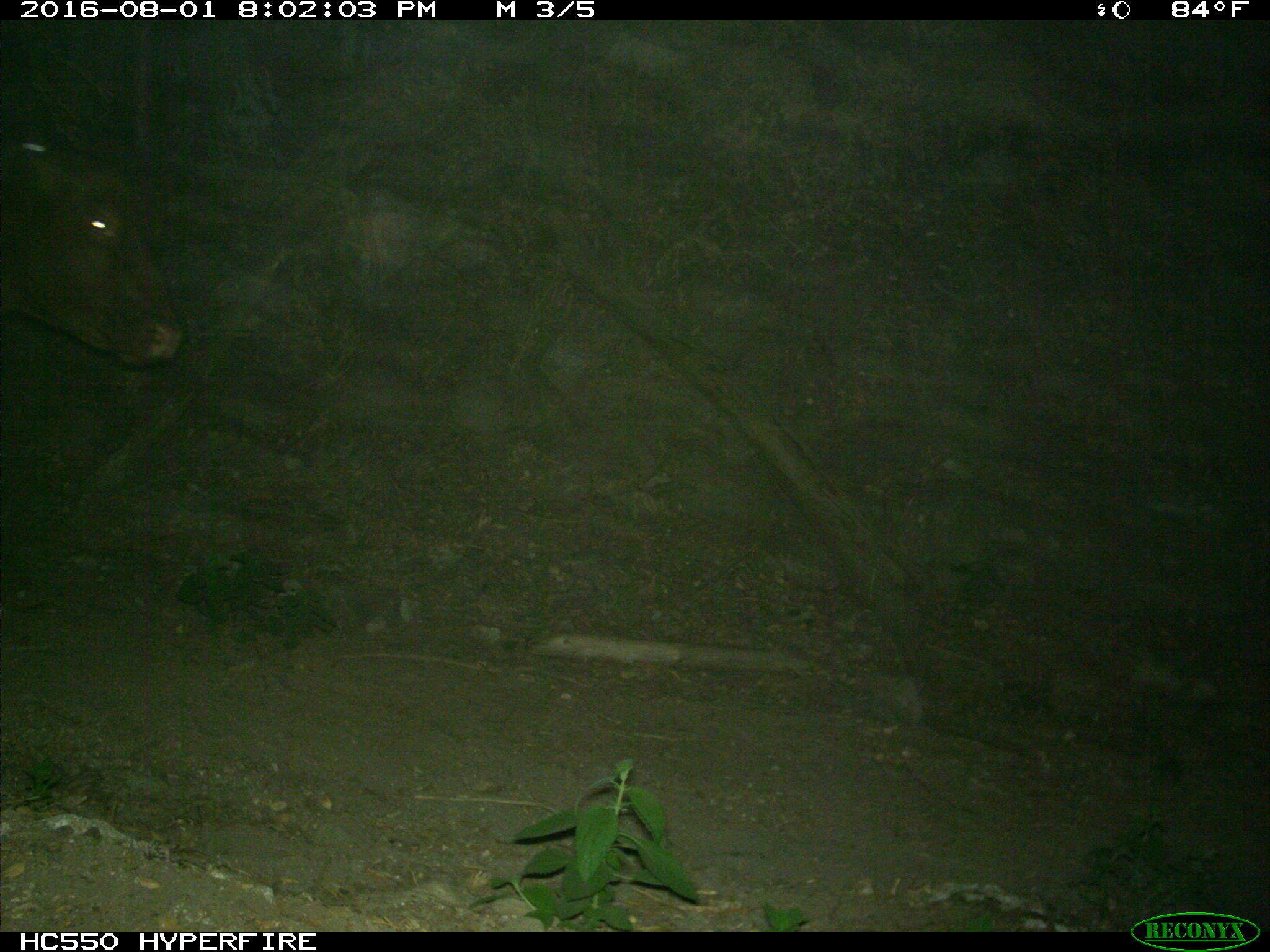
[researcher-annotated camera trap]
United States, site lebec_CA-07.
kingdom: Animalia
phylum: Chordata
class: Mammalia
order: Artiodactyla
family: Bovidae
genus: Bos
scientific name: Bos taurus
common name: domestic cow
Bos taurus (domestic cow).